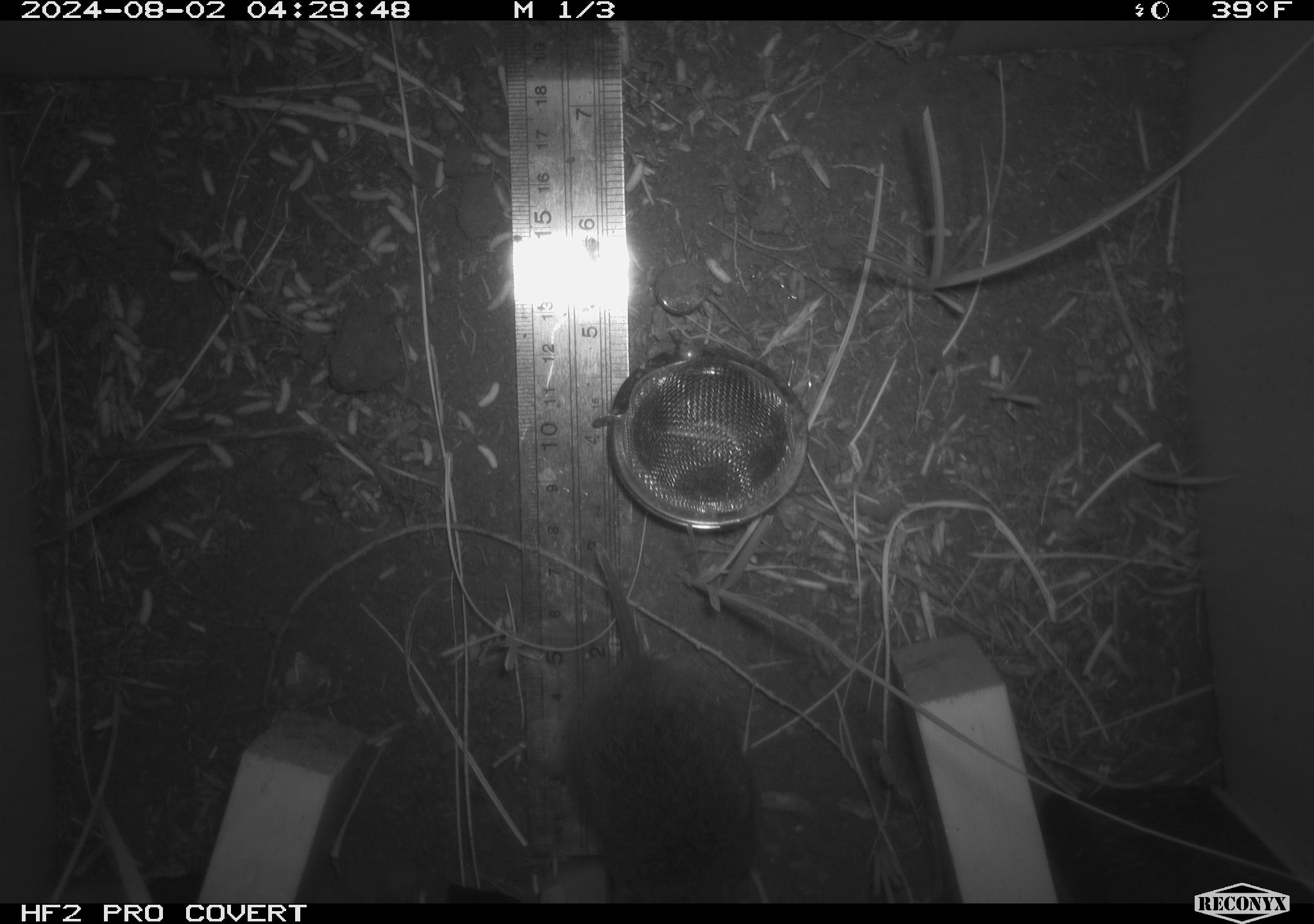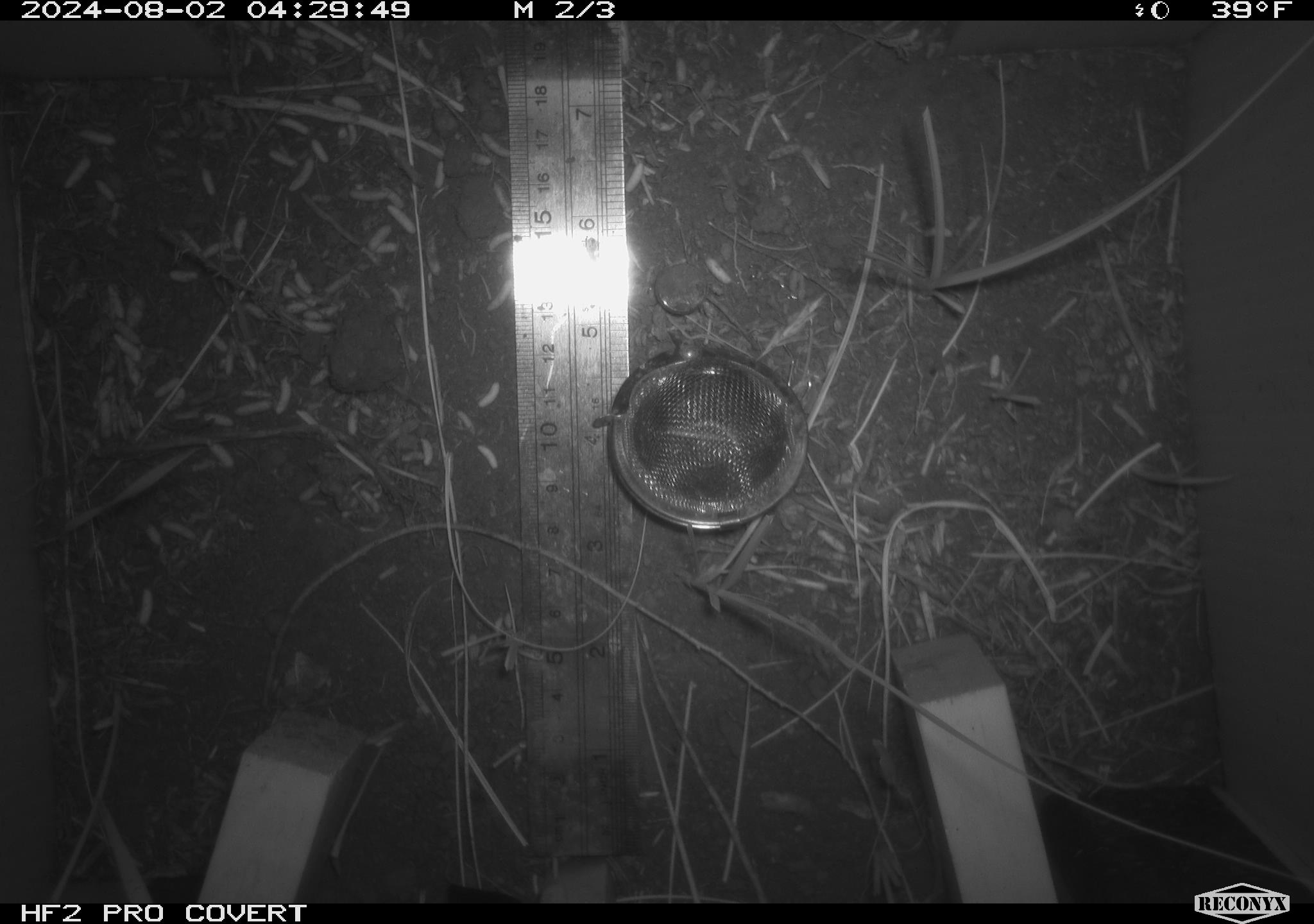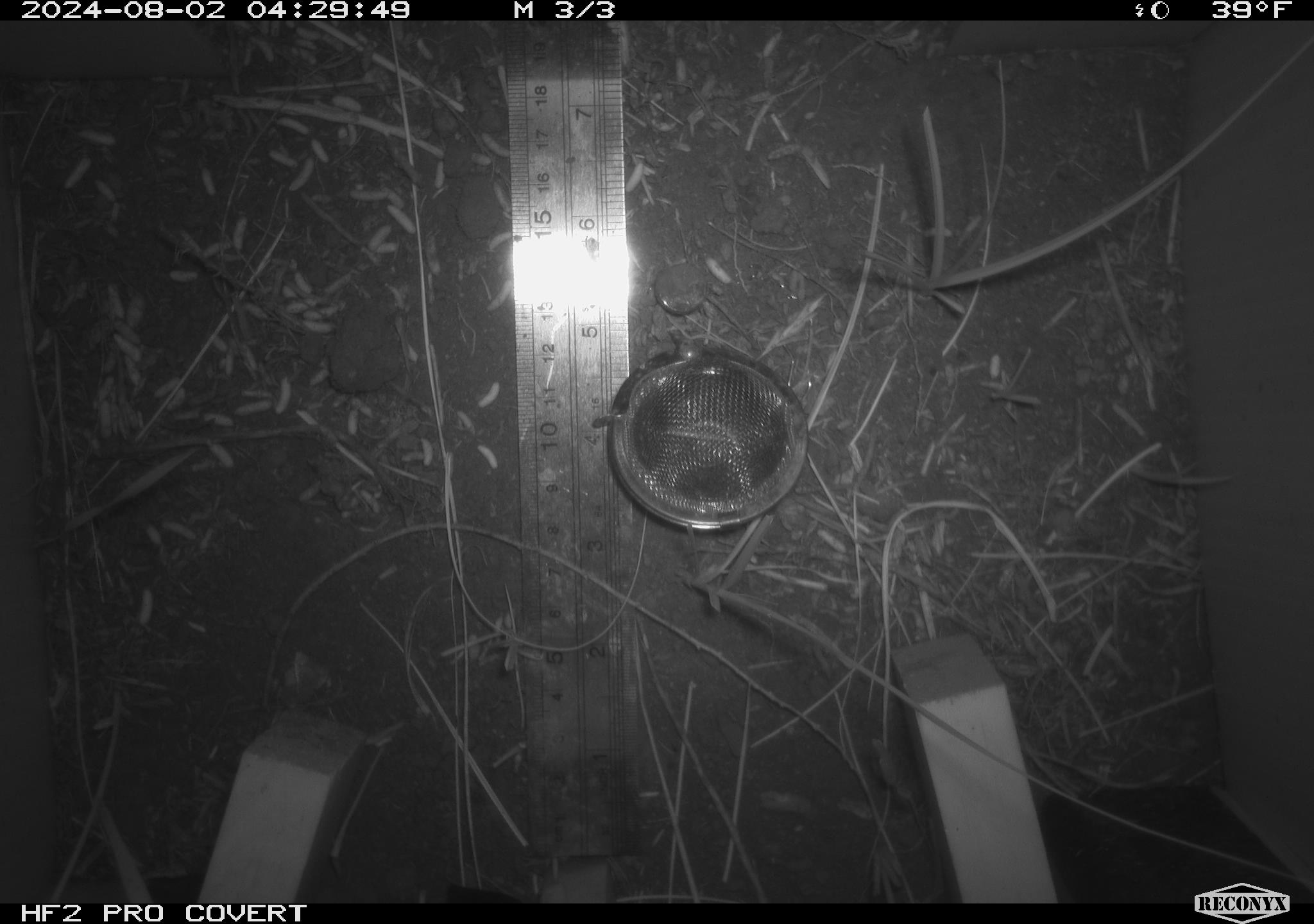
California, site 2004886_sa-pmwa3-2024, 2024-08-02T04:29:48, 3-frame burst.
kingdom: Animalia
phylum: Chordata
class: Mammalia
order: Rodentia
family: Cricetidae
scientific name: Arvicolinae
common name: voles, lemmings, and muskrats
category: arvicolinae subfamily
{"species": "arvicolinae subfamily (voles, lemmings, and muskrats) (Arvicolinae)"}